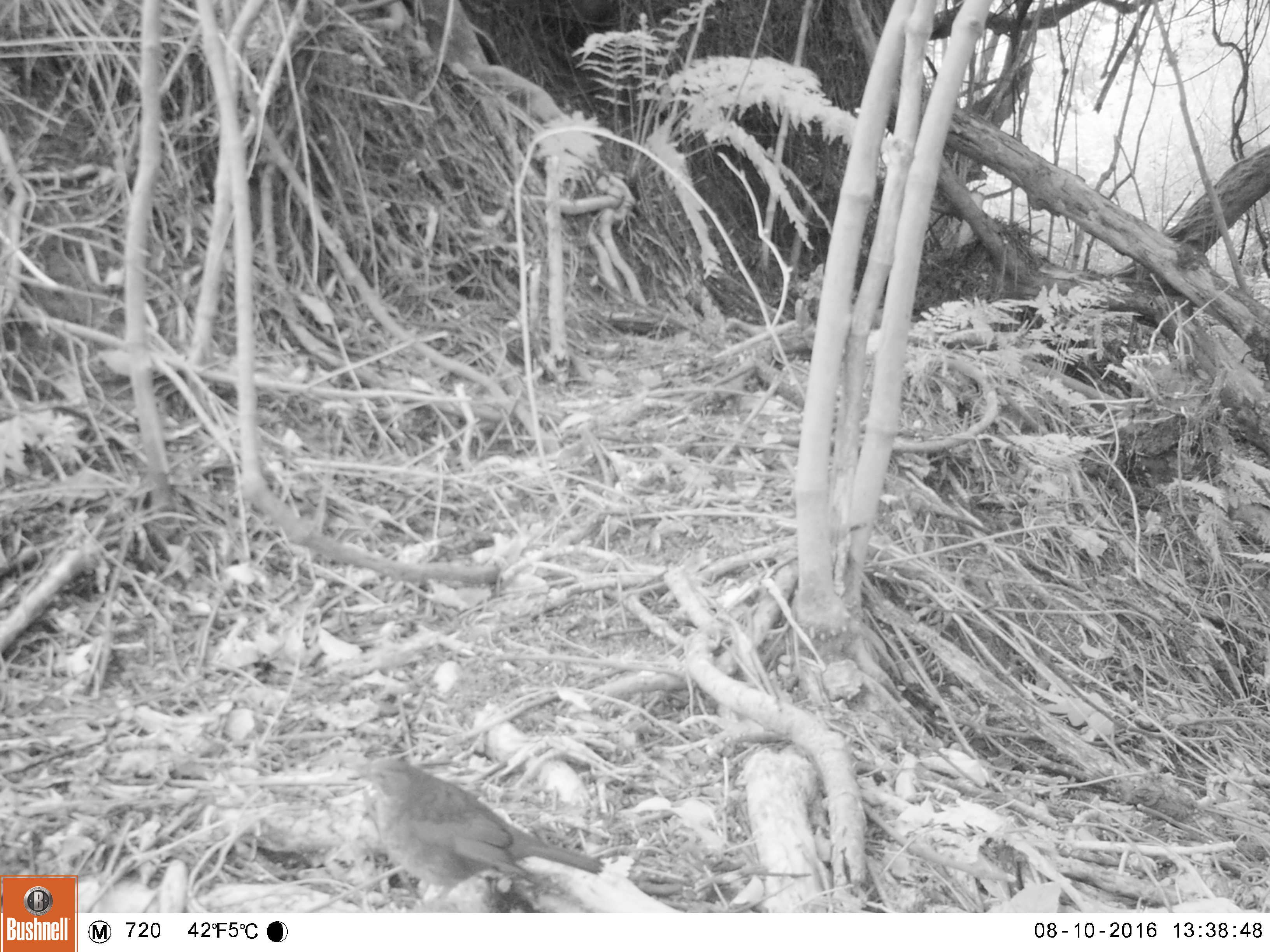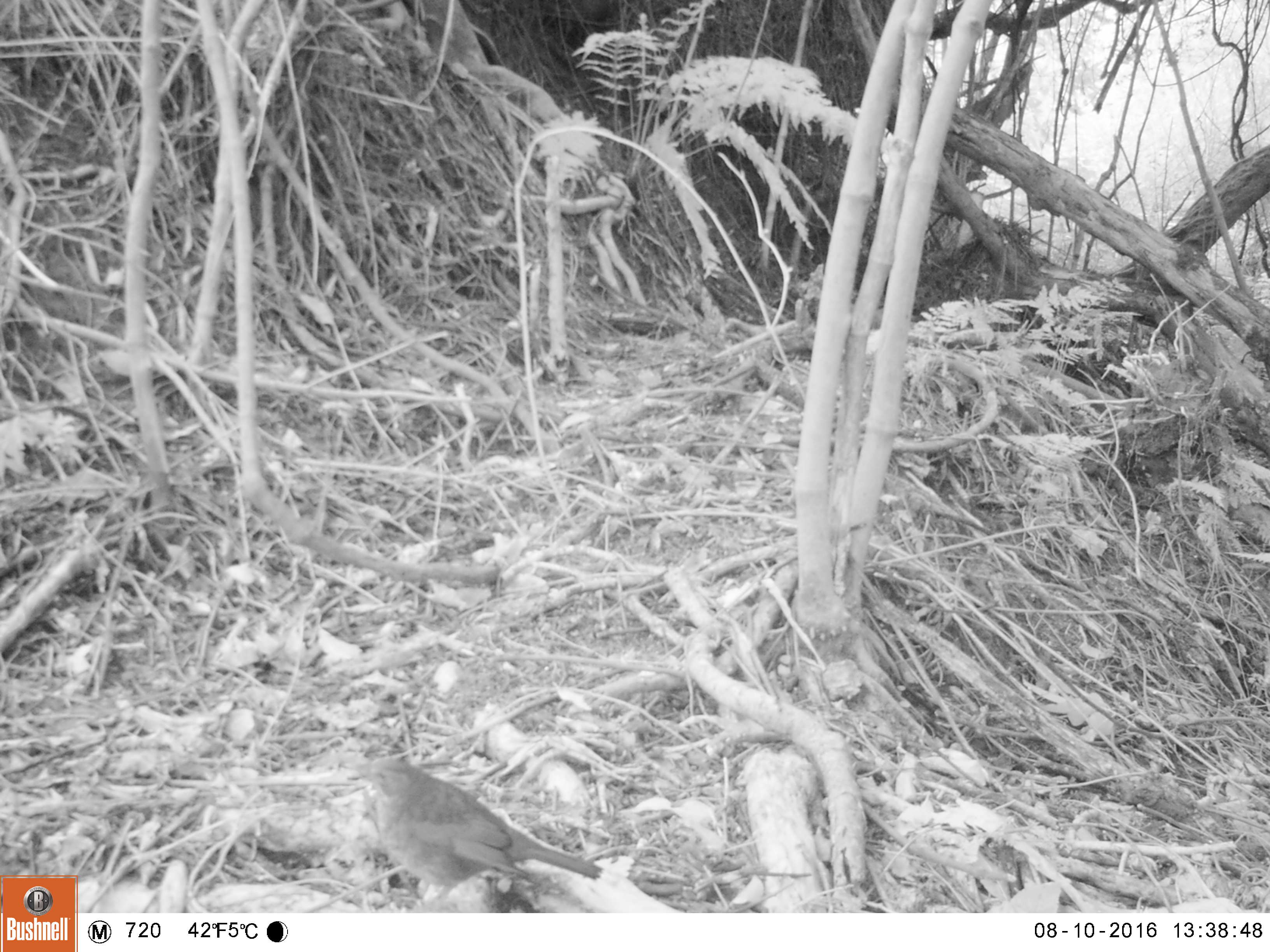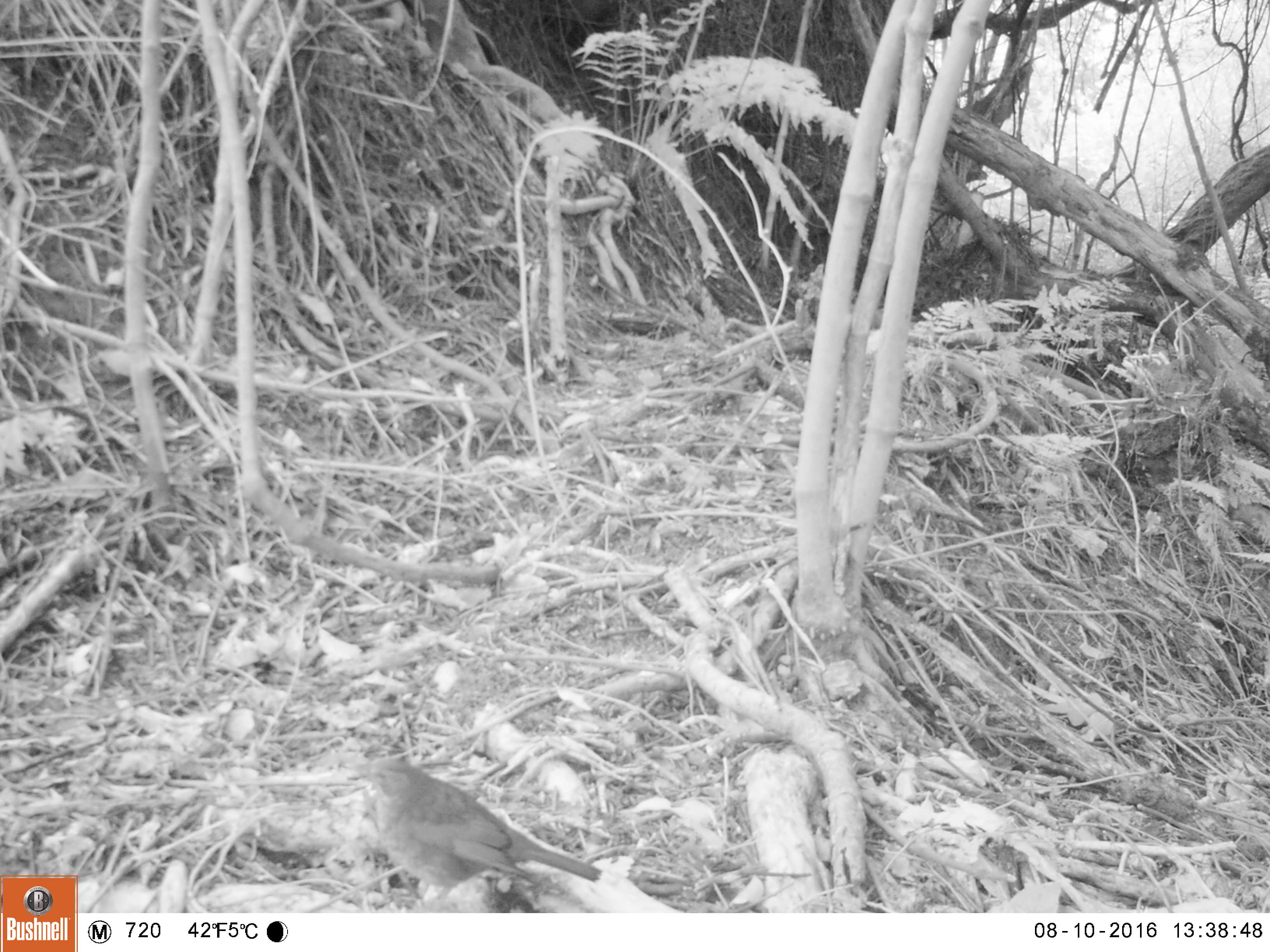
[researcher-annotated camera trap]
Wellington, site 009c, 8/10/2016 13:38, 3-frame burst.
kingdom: Animalia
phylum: Chordata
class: Aves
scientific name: Aves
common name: bird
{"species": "bird (Aves)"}